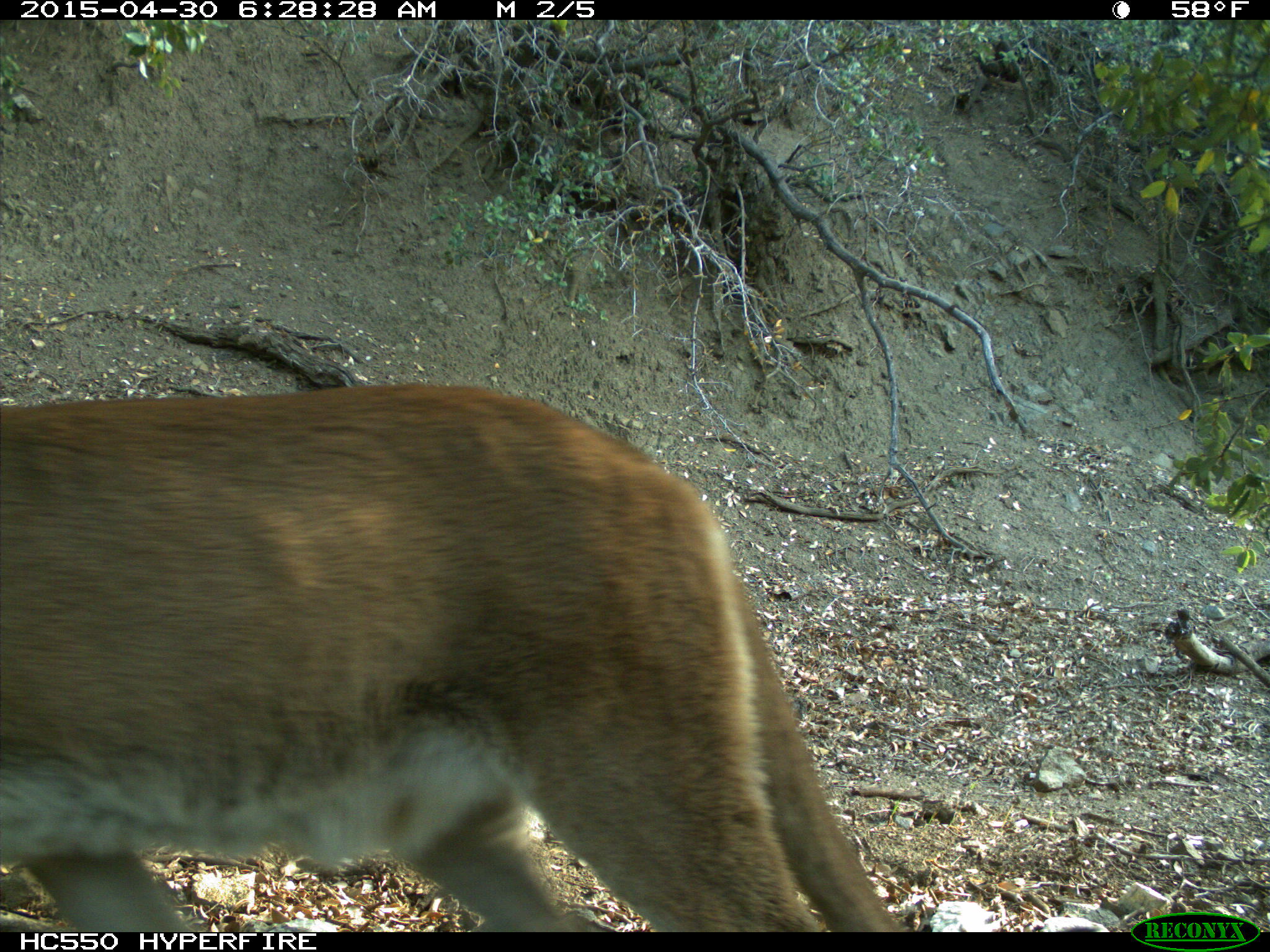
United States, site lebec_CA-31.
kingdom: Animalia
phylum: Chordata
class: Mammalia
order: Carnivora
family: Felidae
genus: Puma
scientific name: Puma concolor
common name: mountain lion